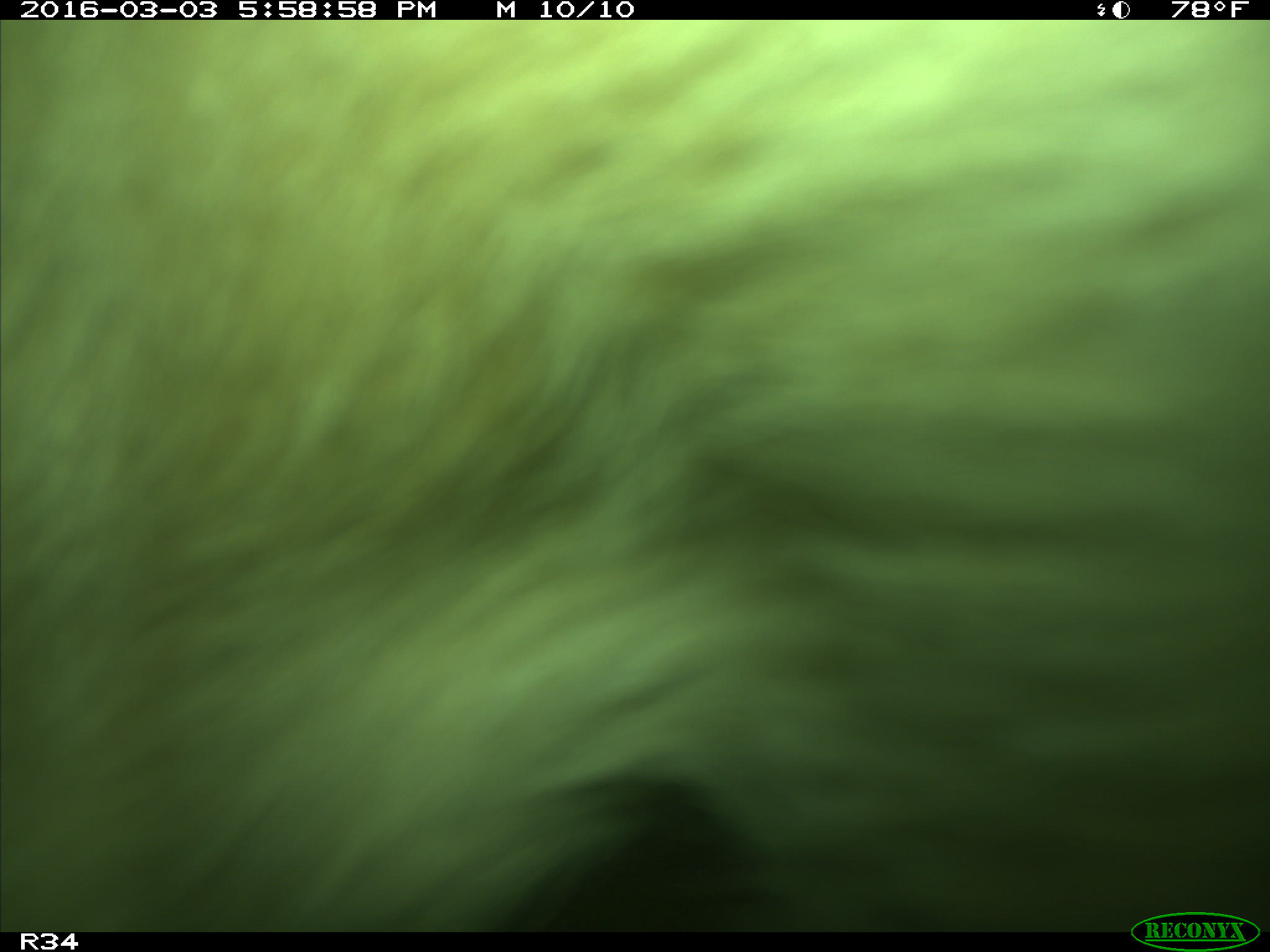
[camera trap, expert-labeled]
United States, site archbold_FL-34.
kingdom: Animalia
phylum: Chordata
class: Mammalia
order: Artiodactyla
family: Bovidae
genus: Bos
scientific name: Bos taurus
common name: domestic cow